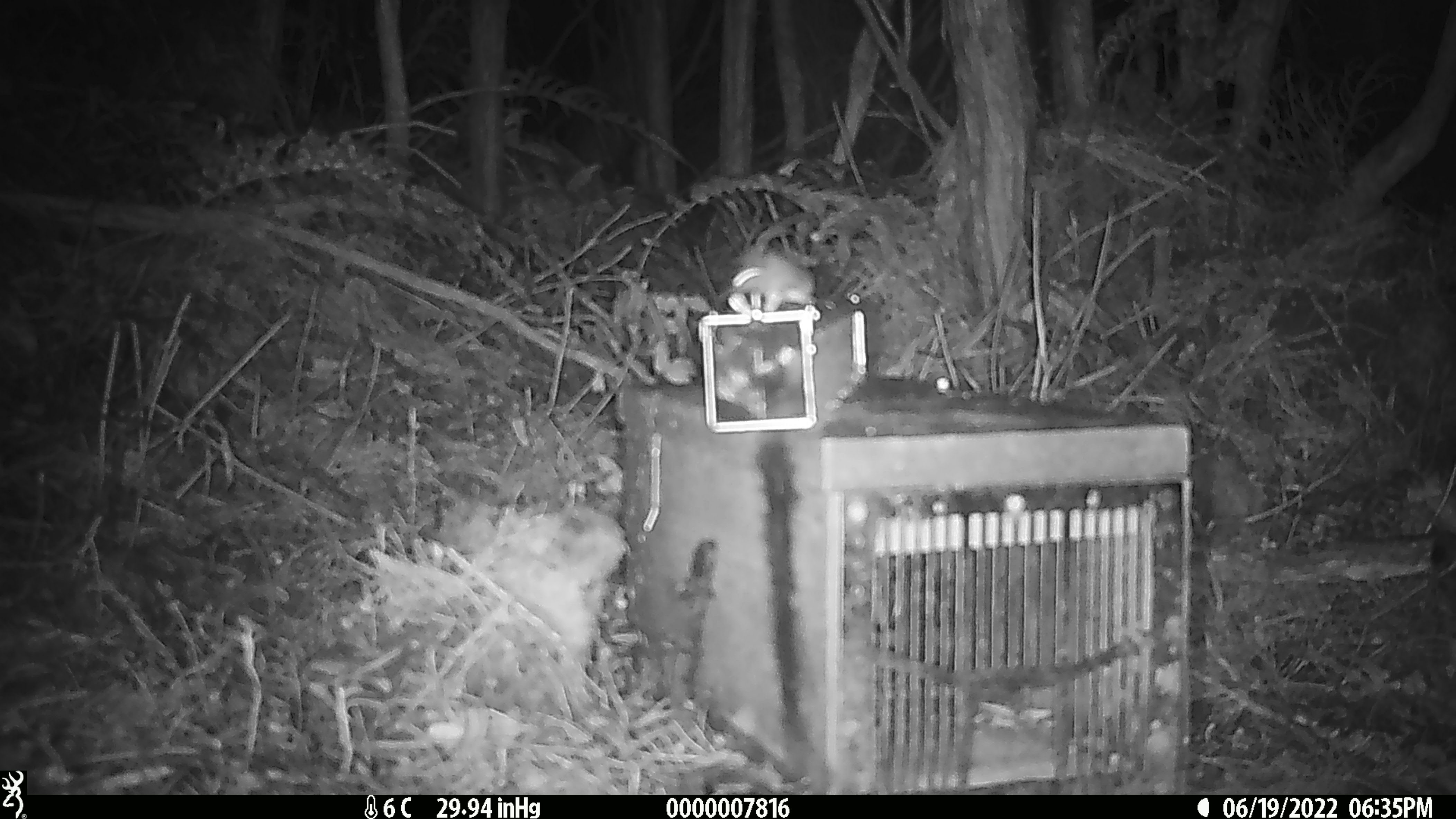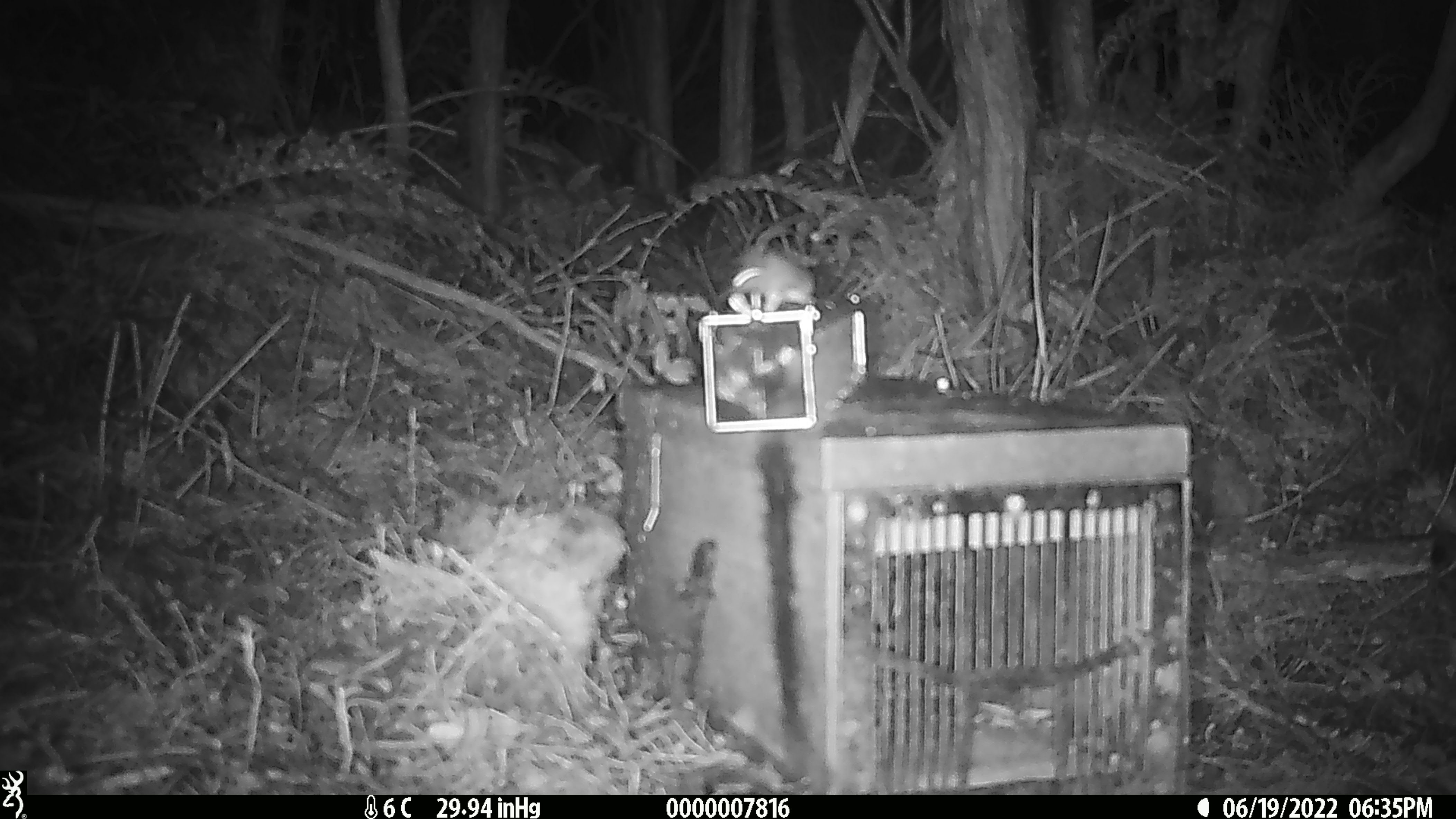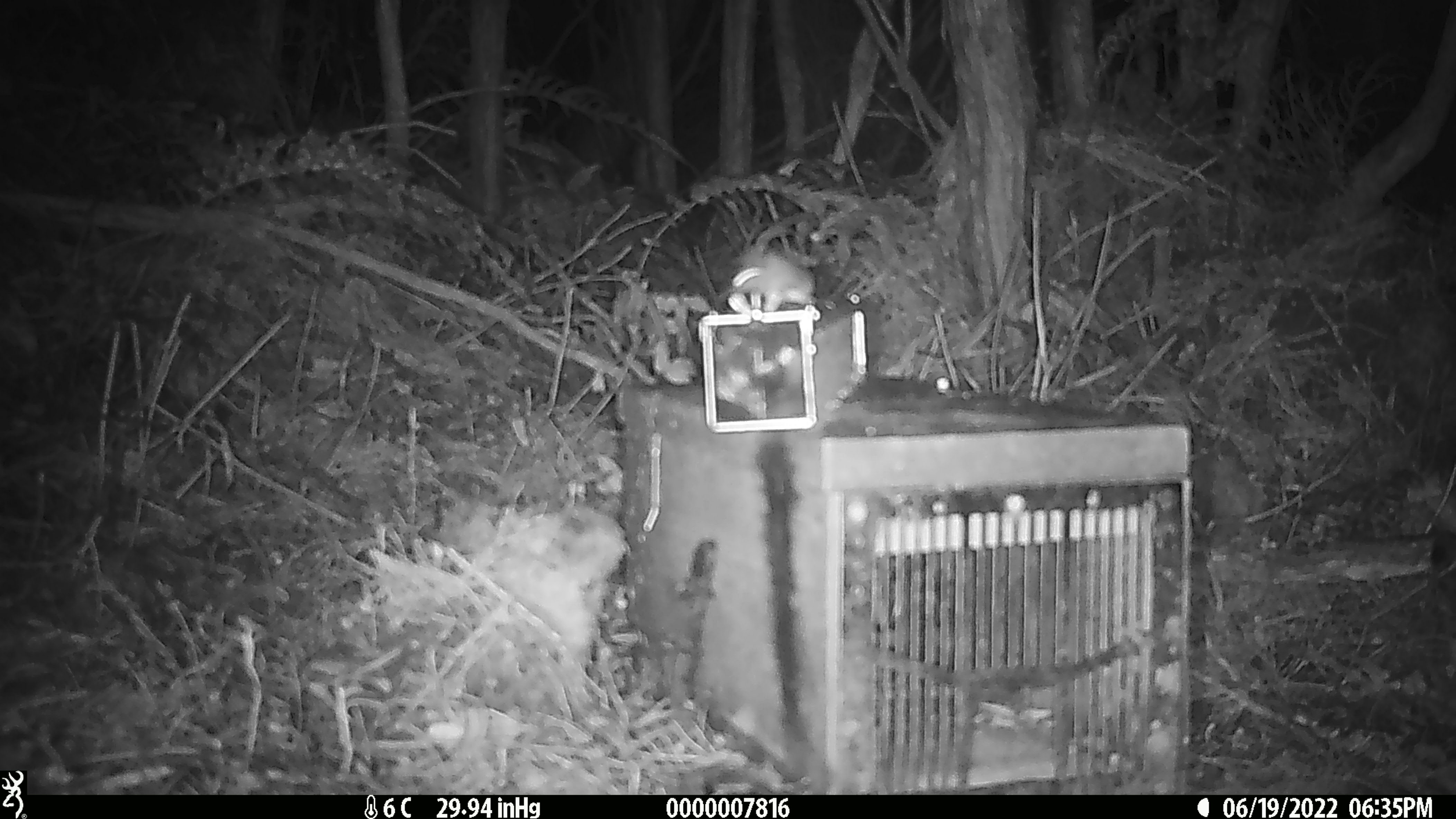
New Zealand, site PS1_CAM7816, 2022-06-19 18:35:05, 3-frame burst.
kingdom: Animalia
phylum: Chordata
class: Mammalia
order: Rodentia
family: Muridae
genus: Mus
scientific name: Mus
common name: mouse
Mouse (Mus).